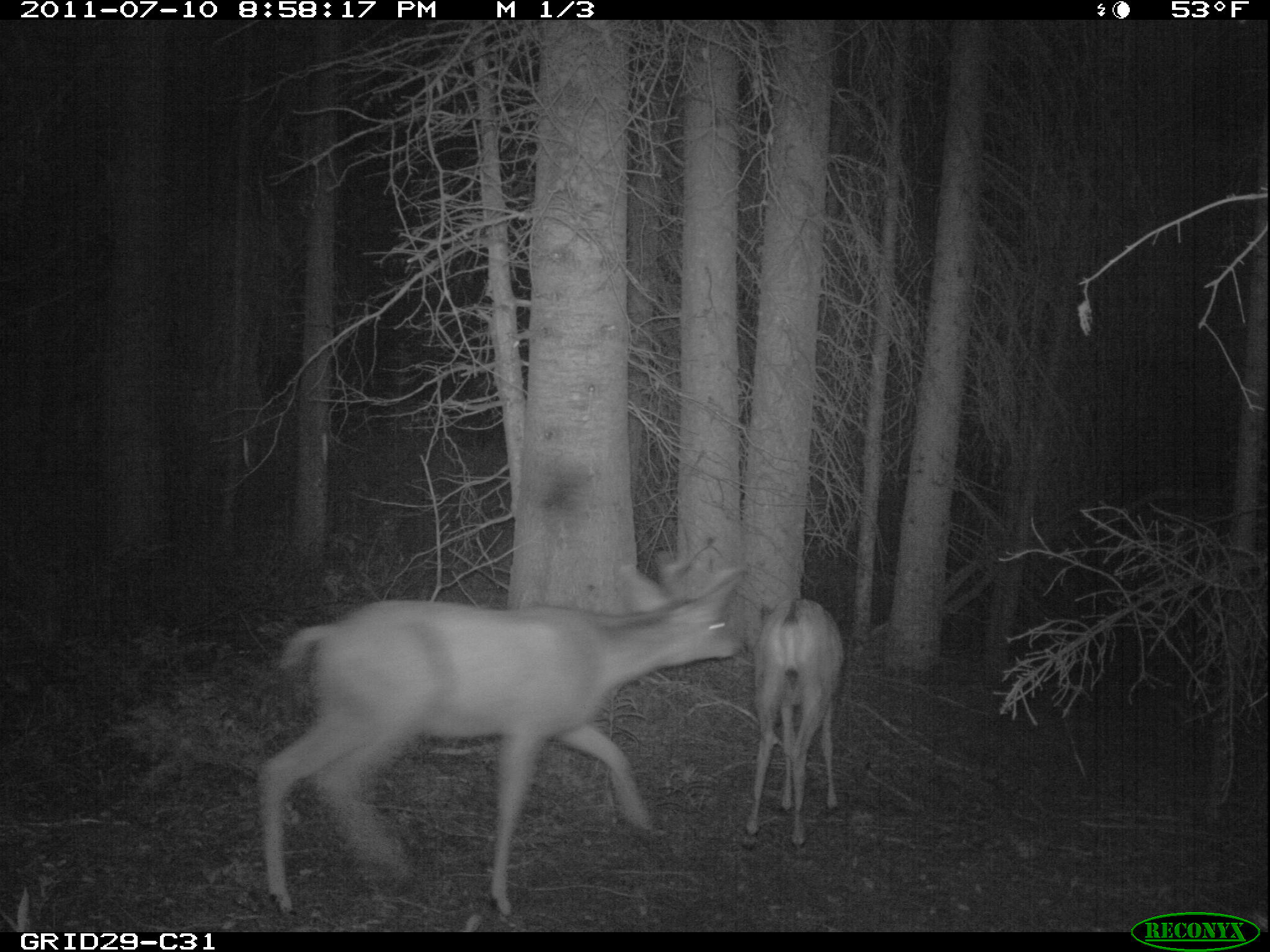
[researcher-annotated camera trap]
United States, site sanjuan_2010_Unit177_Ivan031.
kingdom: Animalia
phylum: Chordata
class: Mammalia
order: Artiodactyla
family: Cervidae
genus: Odocoileus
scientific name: Odocoileus hemionus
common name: mule deer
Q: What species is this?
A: Odocoileus hemionus (mule deer).